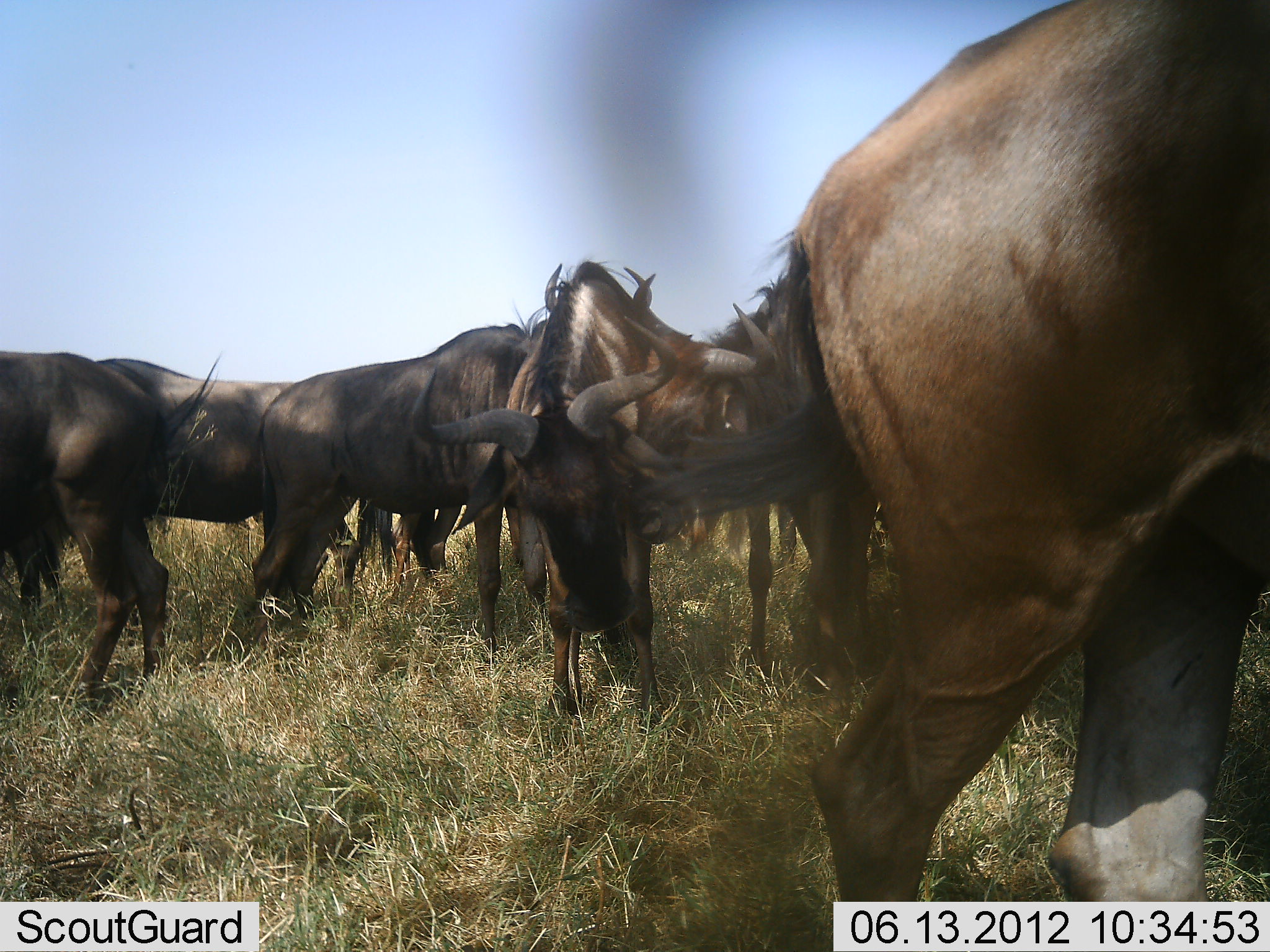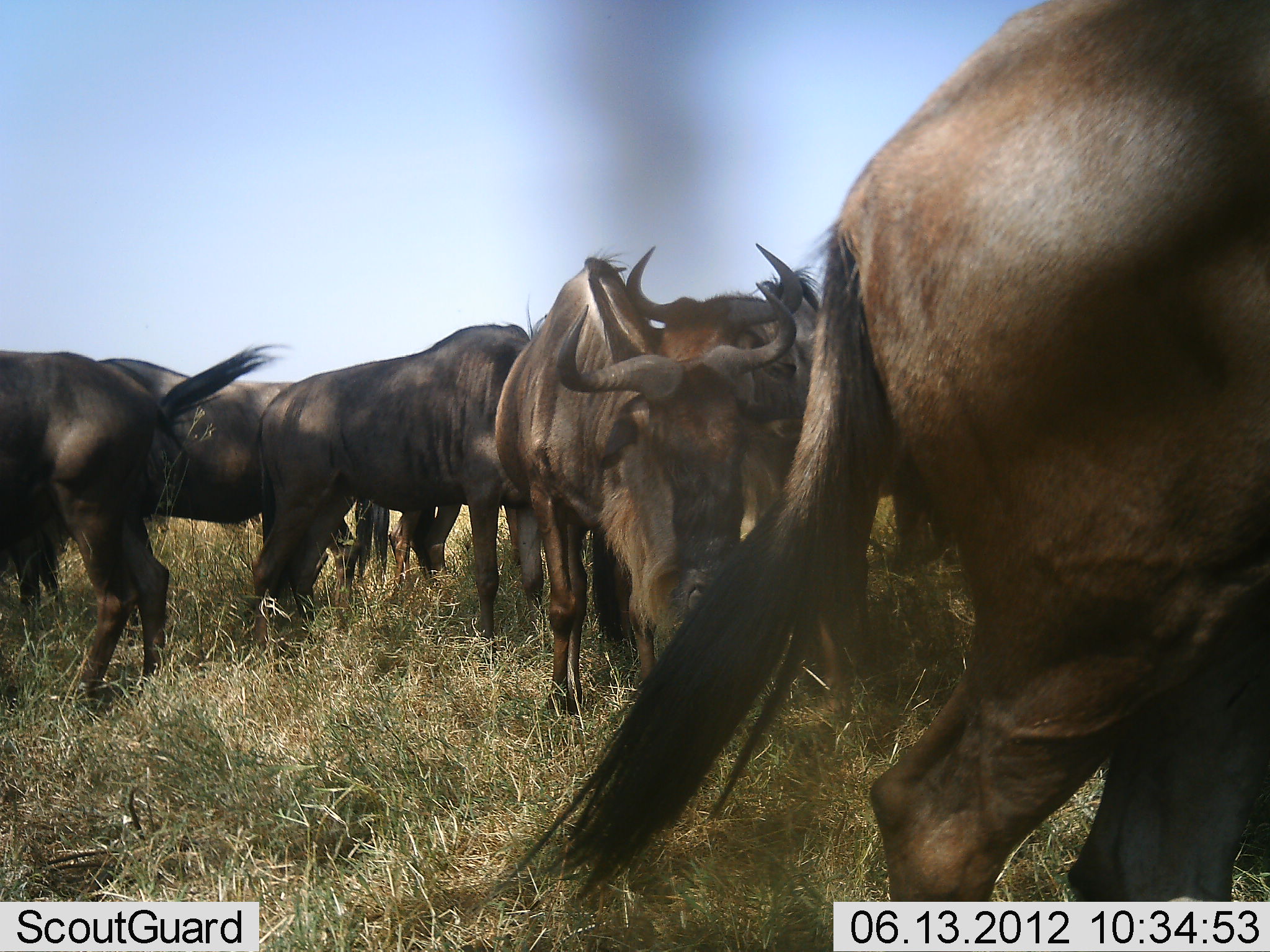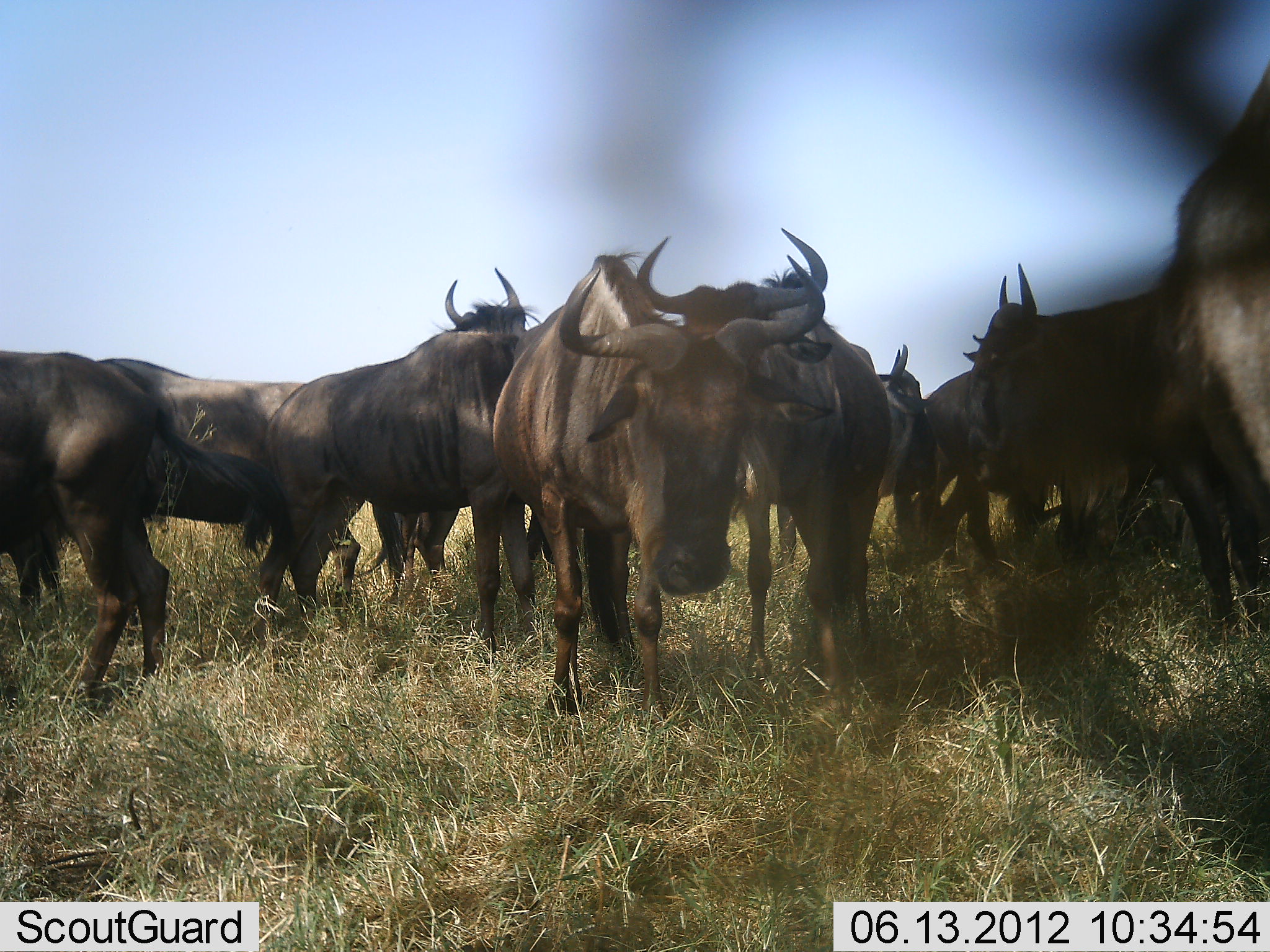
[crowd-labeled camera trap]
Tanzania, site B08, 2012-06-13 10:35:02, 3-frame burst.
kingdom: Animalia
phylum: Chordata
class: Mammalia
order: Artiodactyla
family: Bovidae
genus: Connochaetes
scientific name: Connochaetes taurinus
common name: blue wildebeest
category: wildebeest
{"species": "wildebeest (blue wildebeest) (Connochaetes taurinus)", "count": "11-50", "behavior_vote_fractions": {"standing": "70%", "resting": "10%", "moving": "60%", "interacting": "10%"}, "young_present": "0%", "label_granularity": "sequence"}